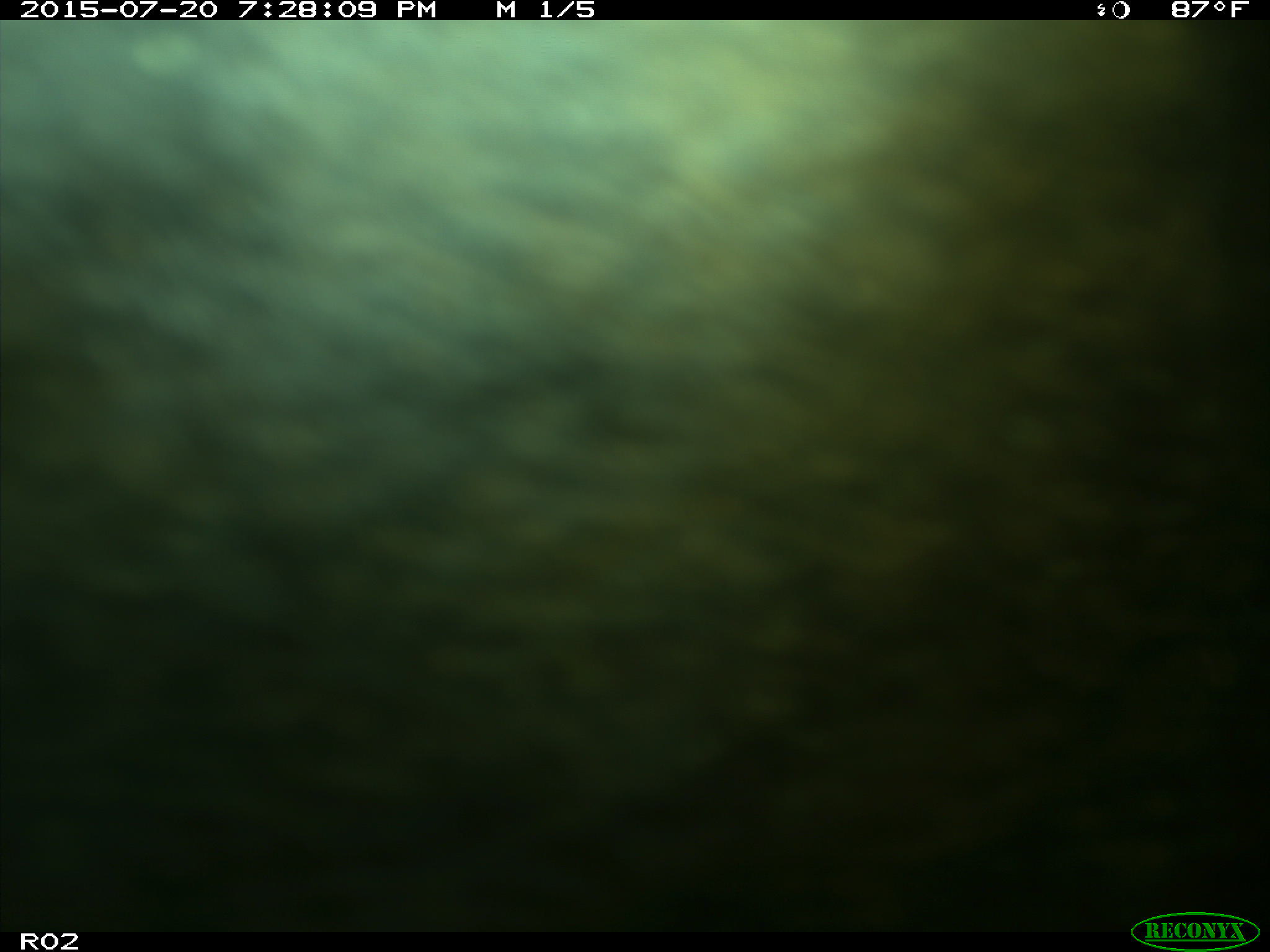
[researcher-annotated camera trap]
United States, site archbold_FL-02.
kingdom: Animalia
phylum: Chordata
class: Mammalia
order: Artiodactyla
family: Bovidae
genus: Bos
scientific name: Bos taurus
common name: domestic cow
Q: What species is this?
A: Bos taurus (domestic cow).